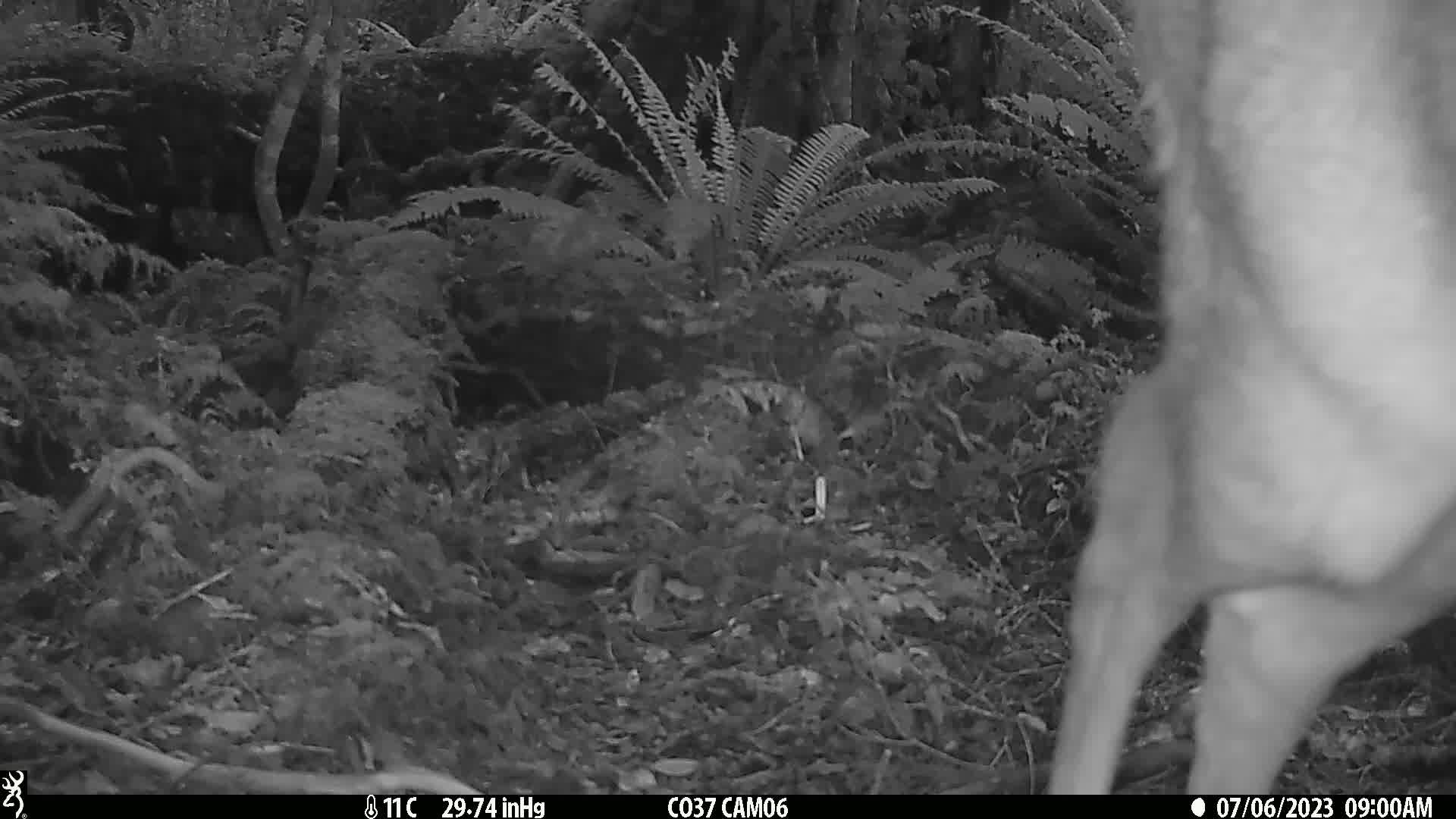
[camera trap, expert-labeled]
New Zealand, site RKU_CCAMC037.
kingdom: Animalia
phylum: Chordata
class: Mammalia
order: Artiodactyla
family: Cervidae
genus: Odocoileus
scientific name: Odocoileus virginianus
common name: white-tailed deer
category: white tailed deer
White tailed deer (white-tailed deer) (Odocoileus virginianus).